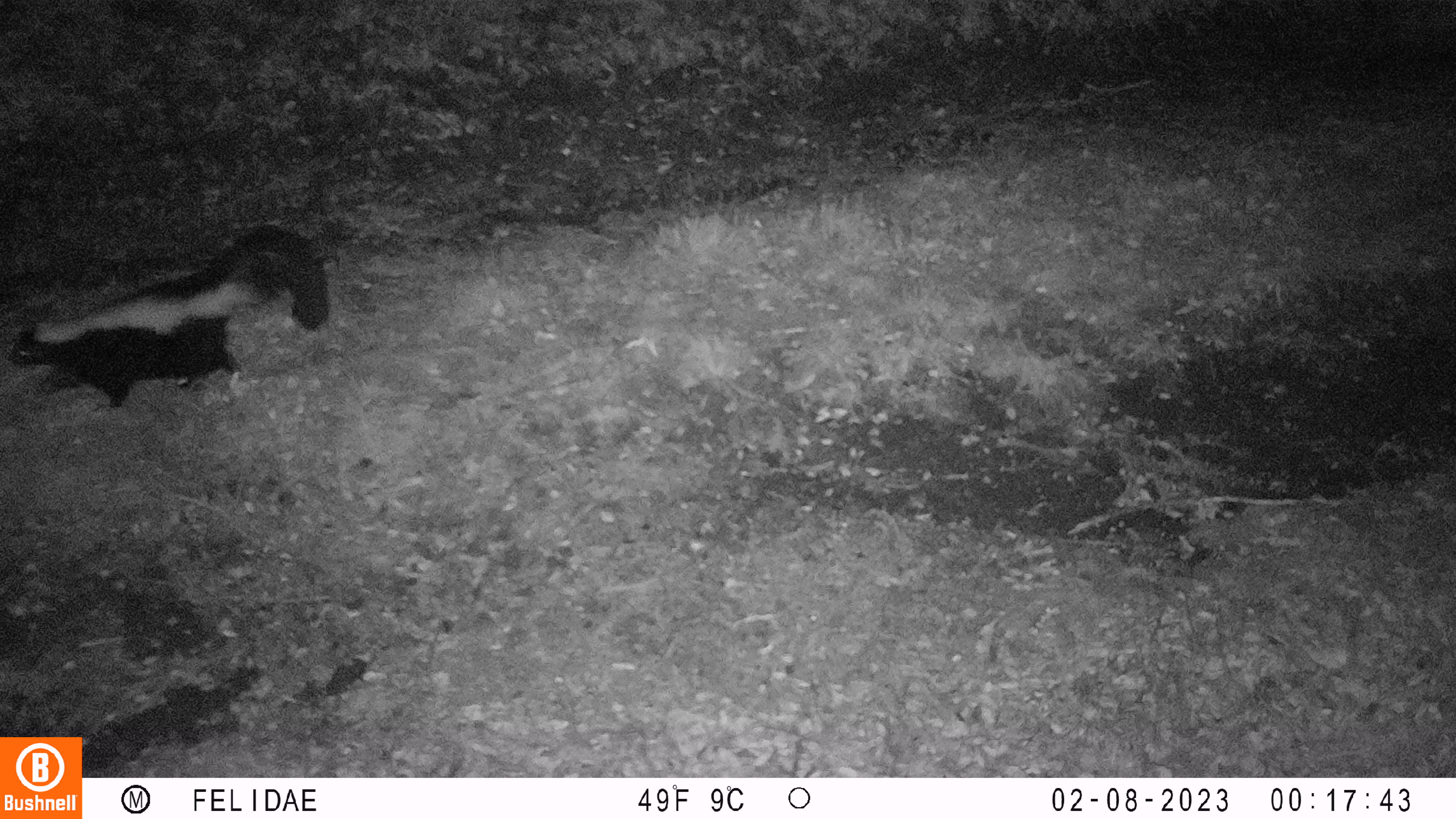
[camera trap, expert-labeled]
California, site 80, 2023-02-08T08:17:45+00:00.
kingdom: Animalia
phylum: Chordata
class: Mammalia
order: Carnivora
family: Mephitidae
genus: Mephitis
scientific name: Mephitis mephitis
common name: striped skunk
Striped skunk (Mephitis mephitis).